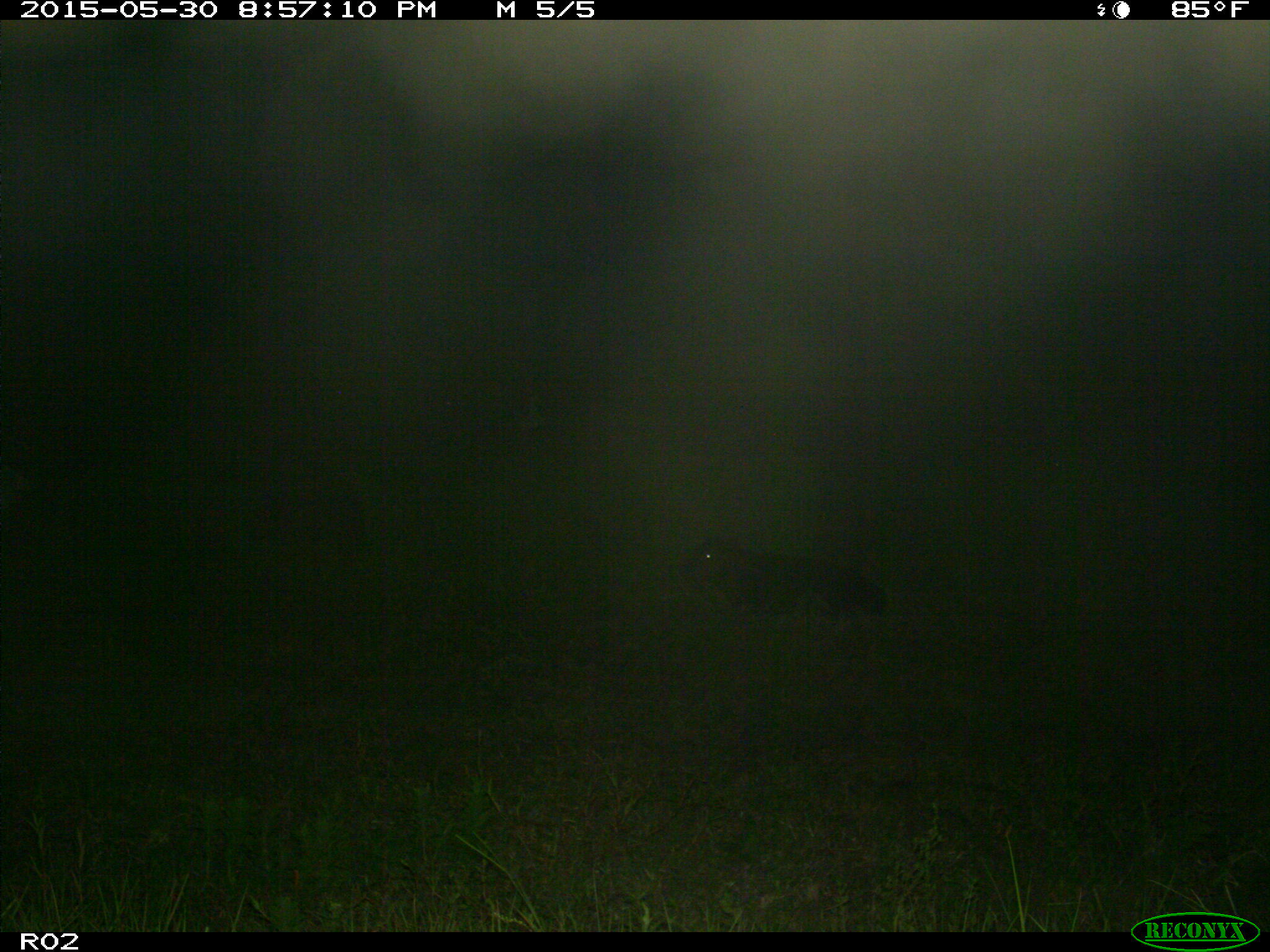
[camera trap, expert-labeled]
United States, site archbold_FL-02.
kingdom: Animalia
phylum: Chordata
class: Mammalia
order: Artiodactyla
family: Bovidae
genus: Bos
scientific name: Bos taurus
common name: domestic cow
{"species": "Bos taurus (domestic cow)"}